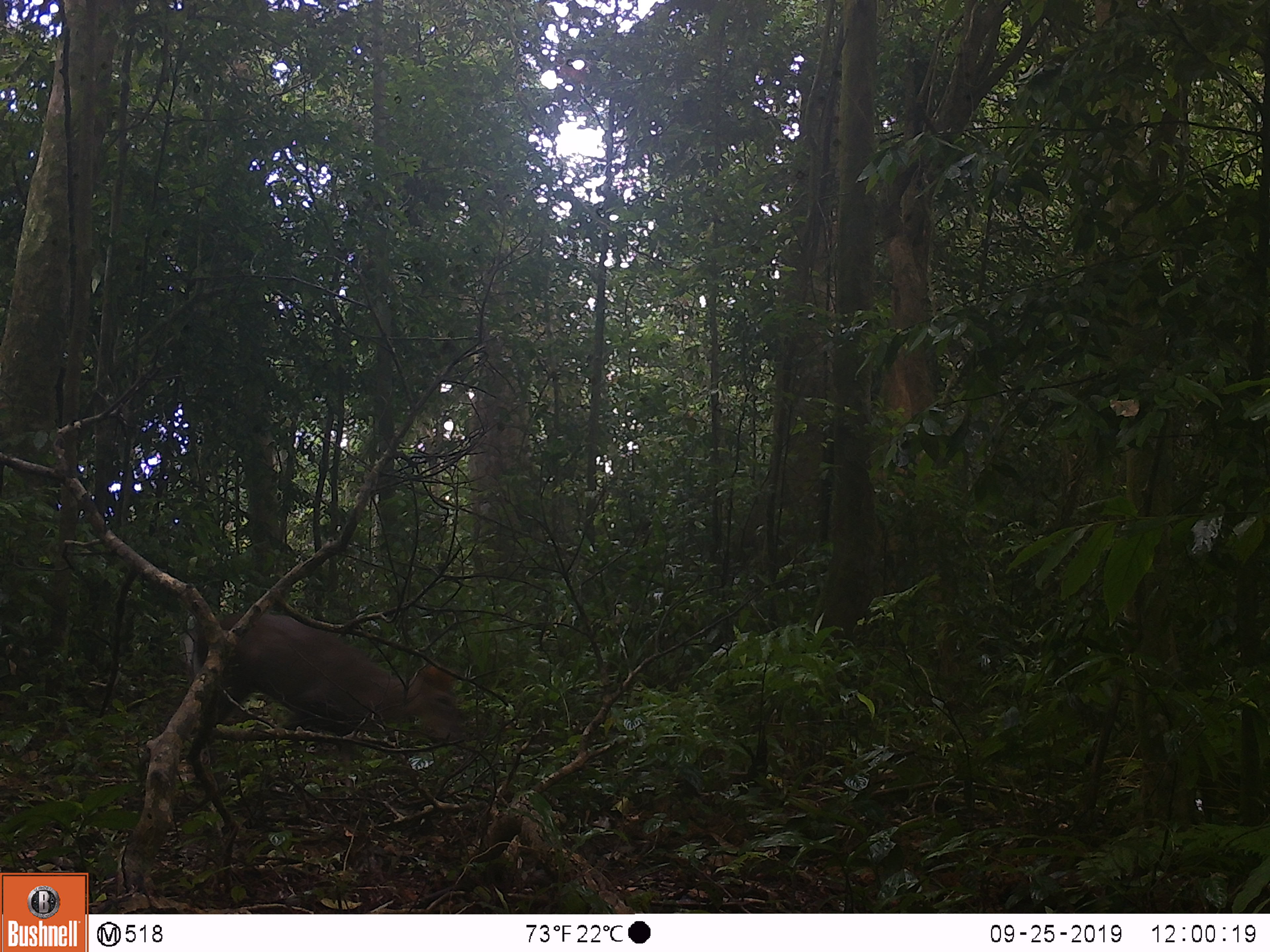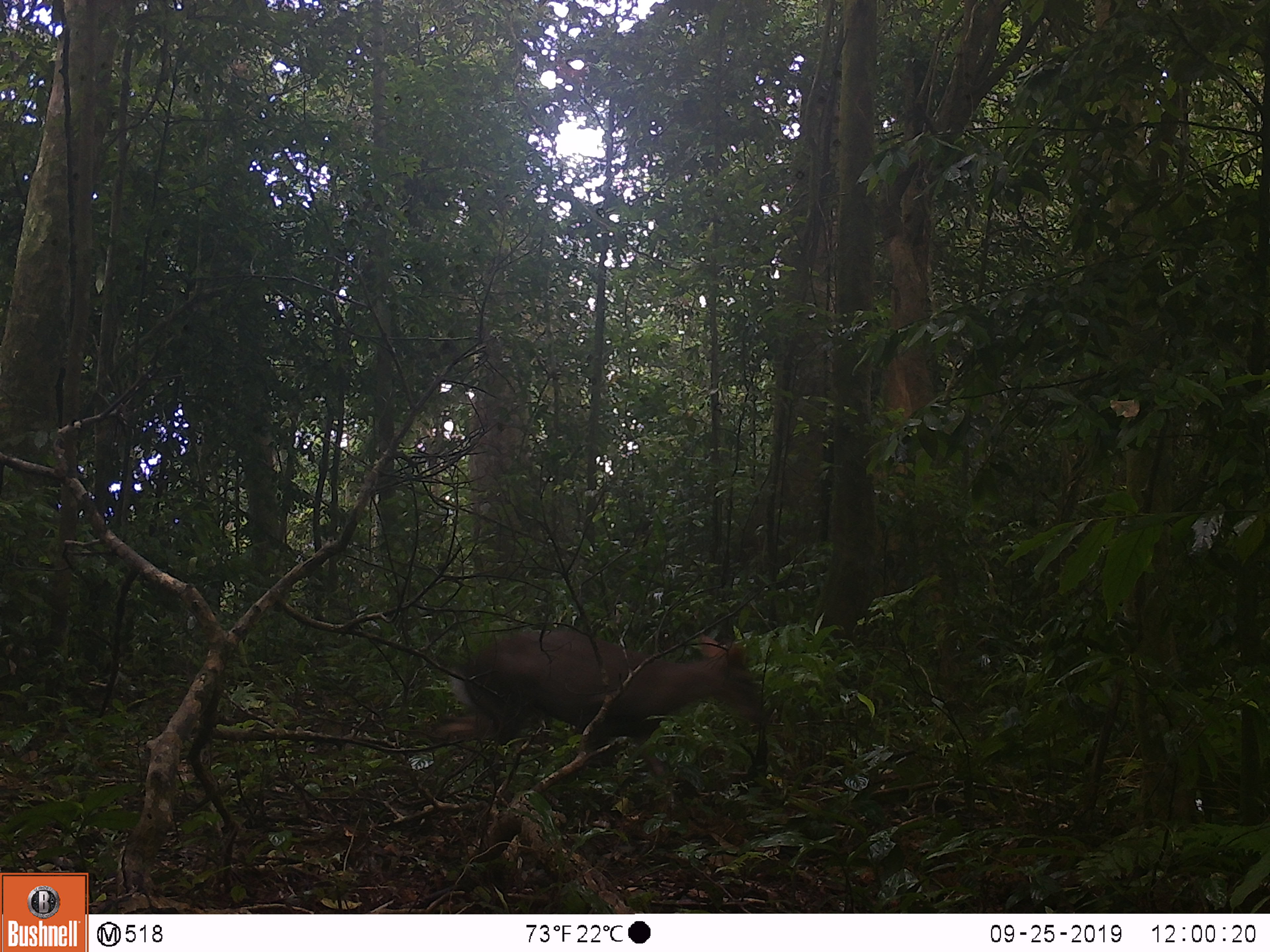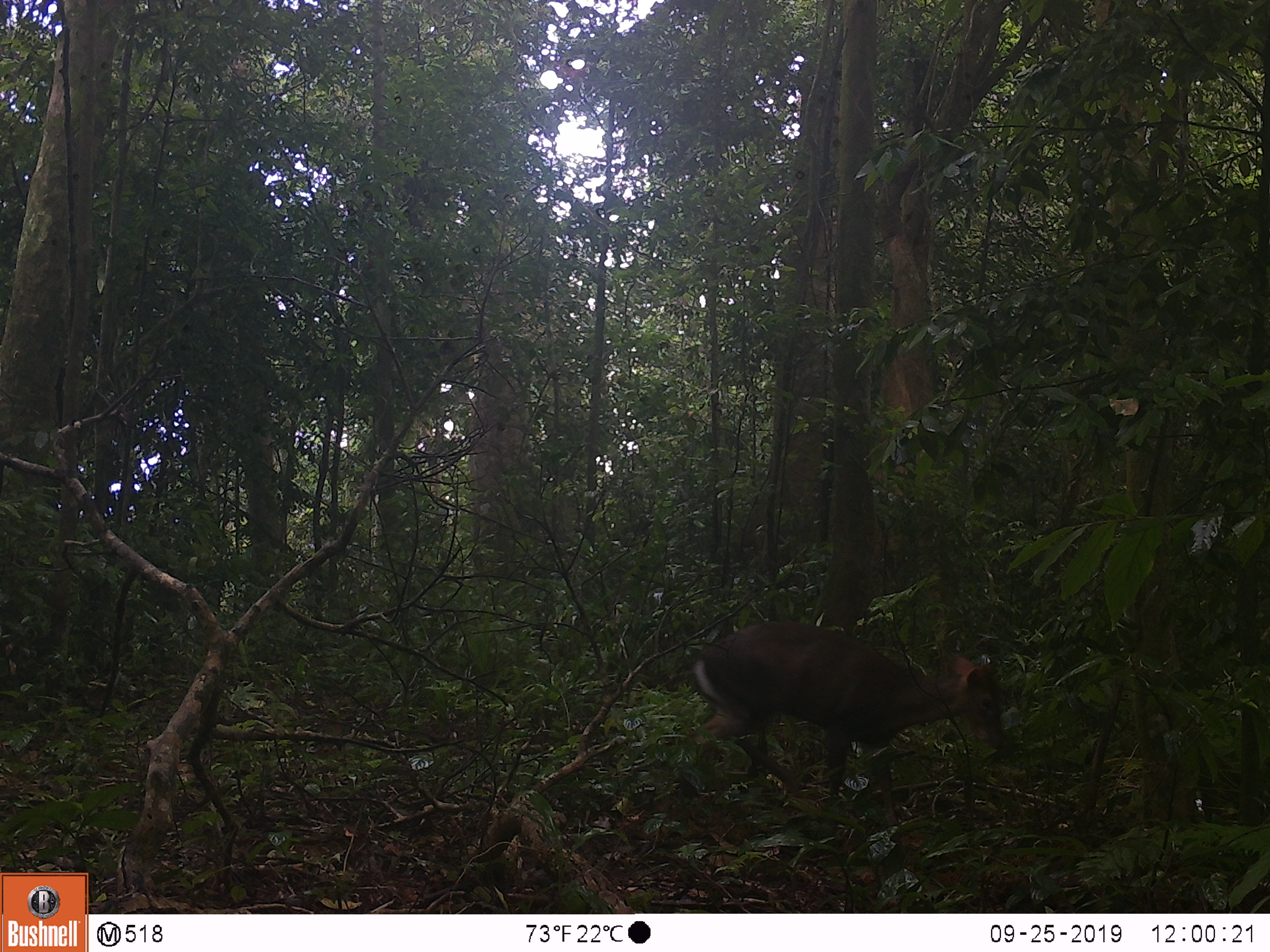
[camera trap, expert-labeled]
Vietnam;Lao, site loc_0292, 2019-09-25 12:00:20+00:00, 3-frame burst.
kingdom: Animalia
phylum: Chordata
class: Mammalia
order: Artiodactyla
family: Cervidae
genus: Muntiacus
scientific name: Muntiacus rooseveltorum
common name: roosevelt's muntjac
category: roosevelts muntjac group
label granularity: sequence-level